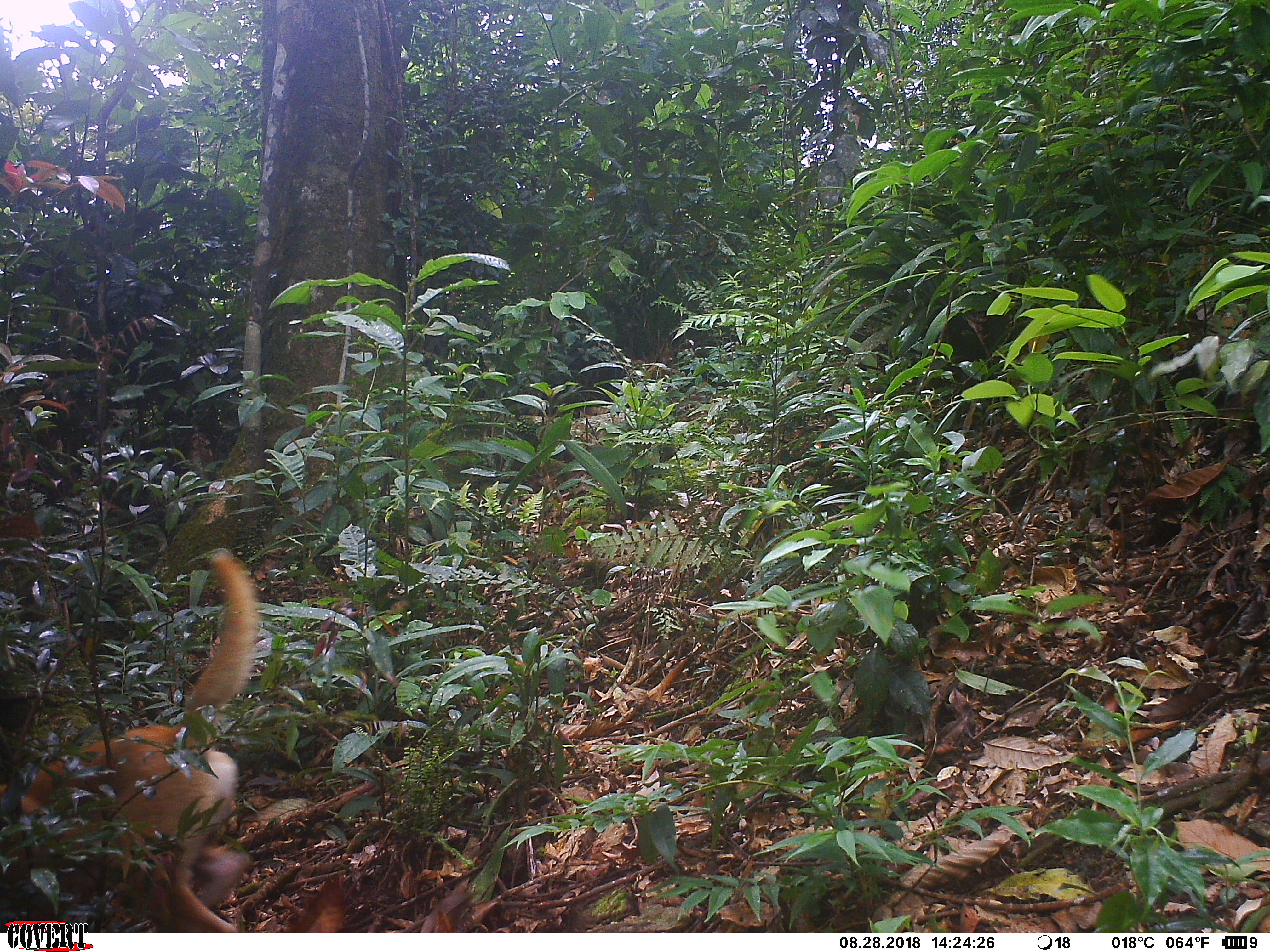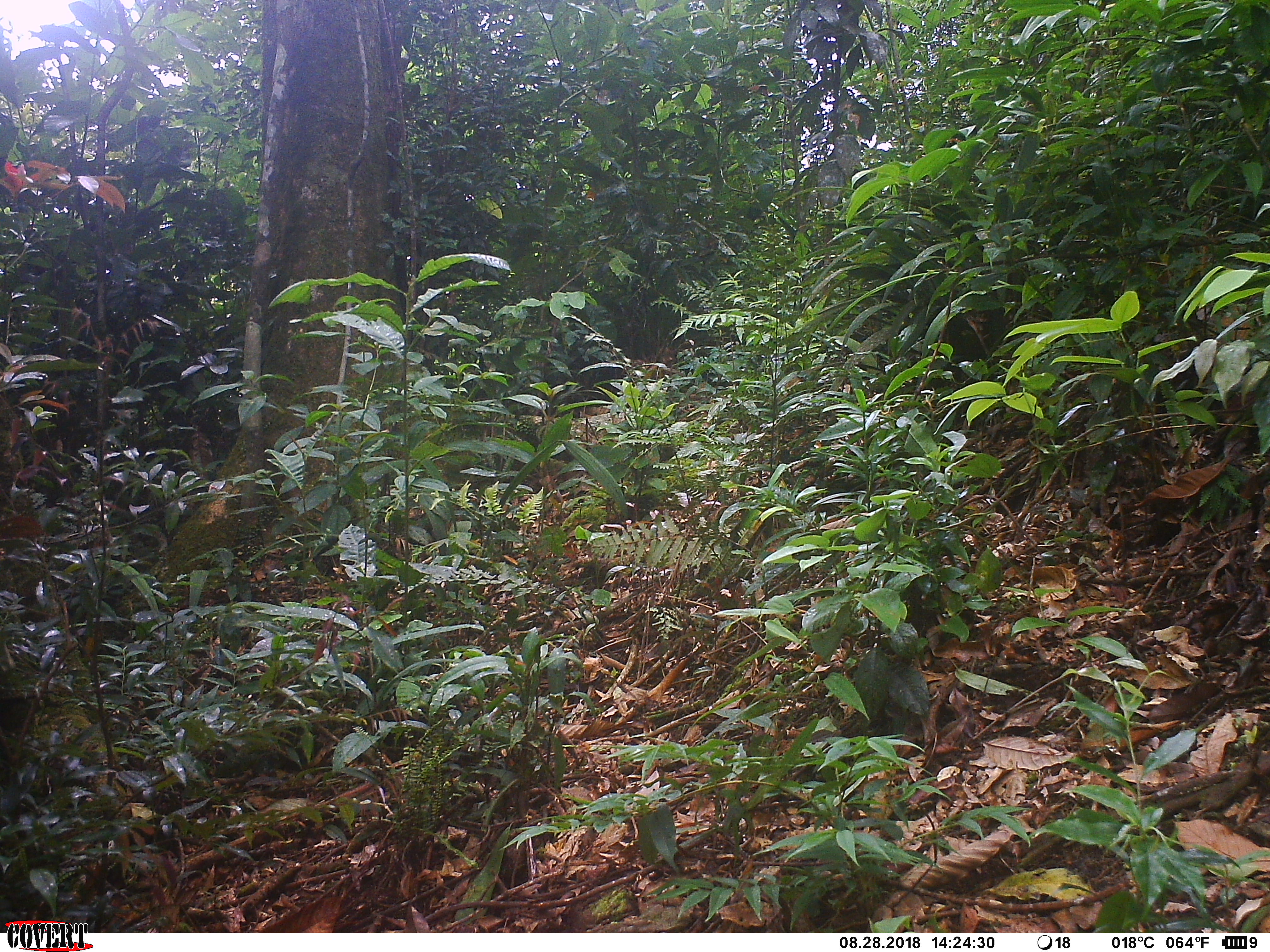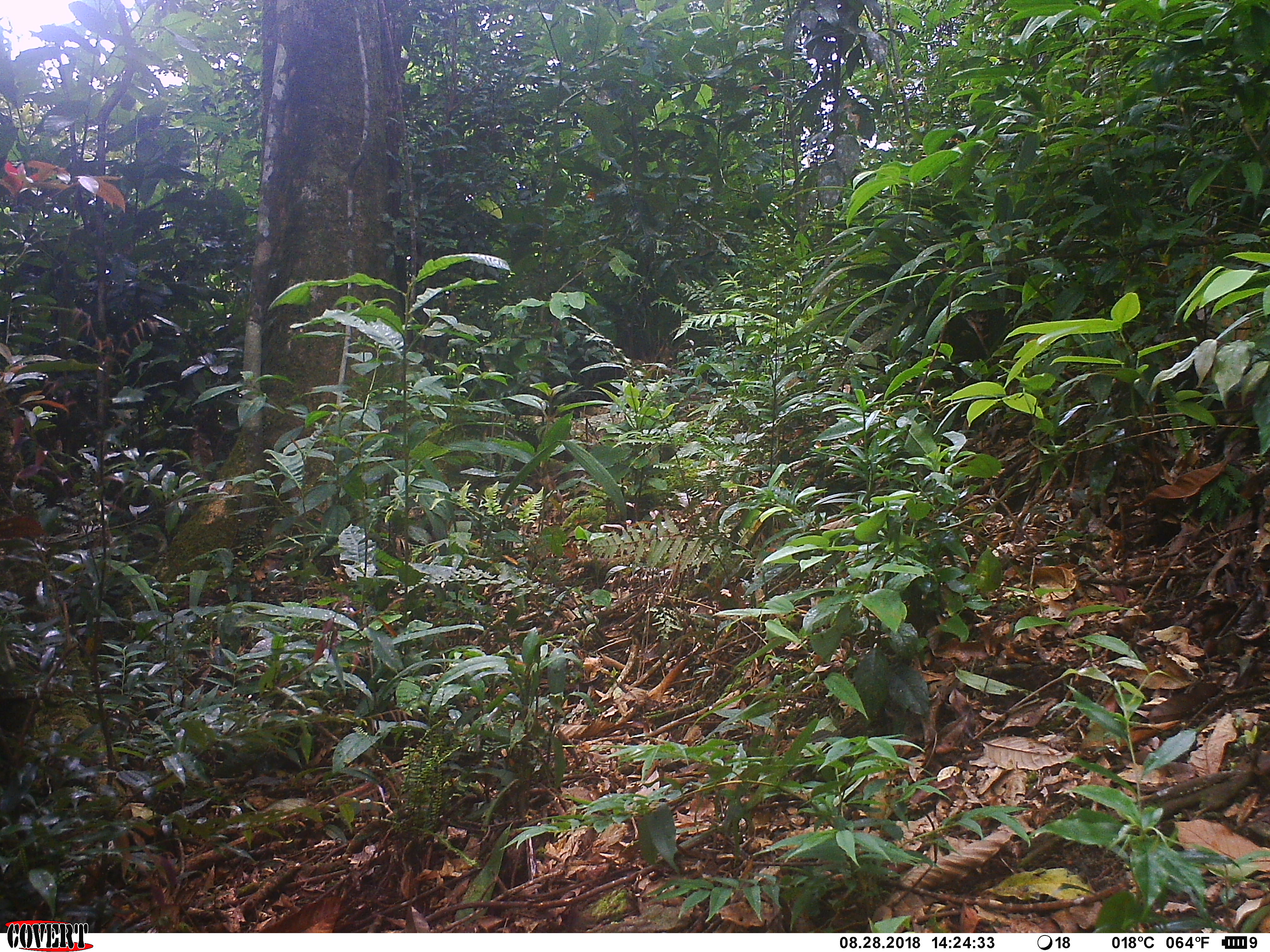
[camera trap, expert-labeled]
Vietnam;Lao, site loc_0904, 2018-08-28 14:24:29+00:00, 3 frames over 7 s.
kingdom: Animalia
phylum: Chordata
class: Mammalia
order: Carnivora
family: Canidae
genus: Canis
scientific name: Canis familiaris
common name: domestic dog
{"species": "domestic dog (Canis familiaris)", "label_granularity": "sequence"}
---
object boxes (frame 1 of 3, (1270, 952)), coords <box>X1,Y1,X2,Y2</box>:
domestic dog: <box>0,547,260,932</box>